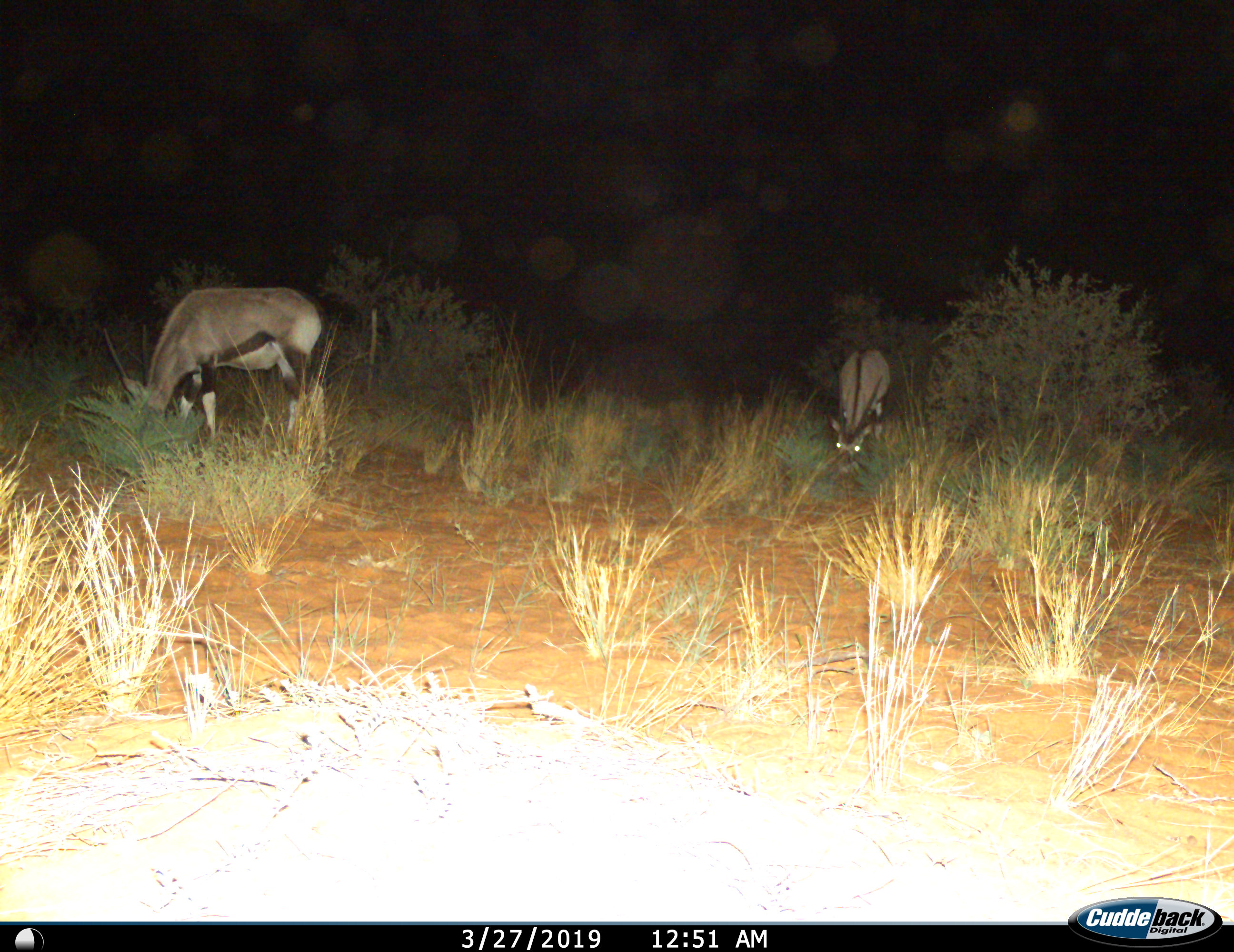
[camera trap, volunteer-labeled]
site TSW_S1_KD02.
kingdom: Animalia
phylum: Chordata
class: Mammalia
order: Artiodactyla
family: Bovidae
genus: Oryx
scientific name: Oryx gazella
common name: gemsbok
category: oryx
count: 2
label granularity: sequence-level